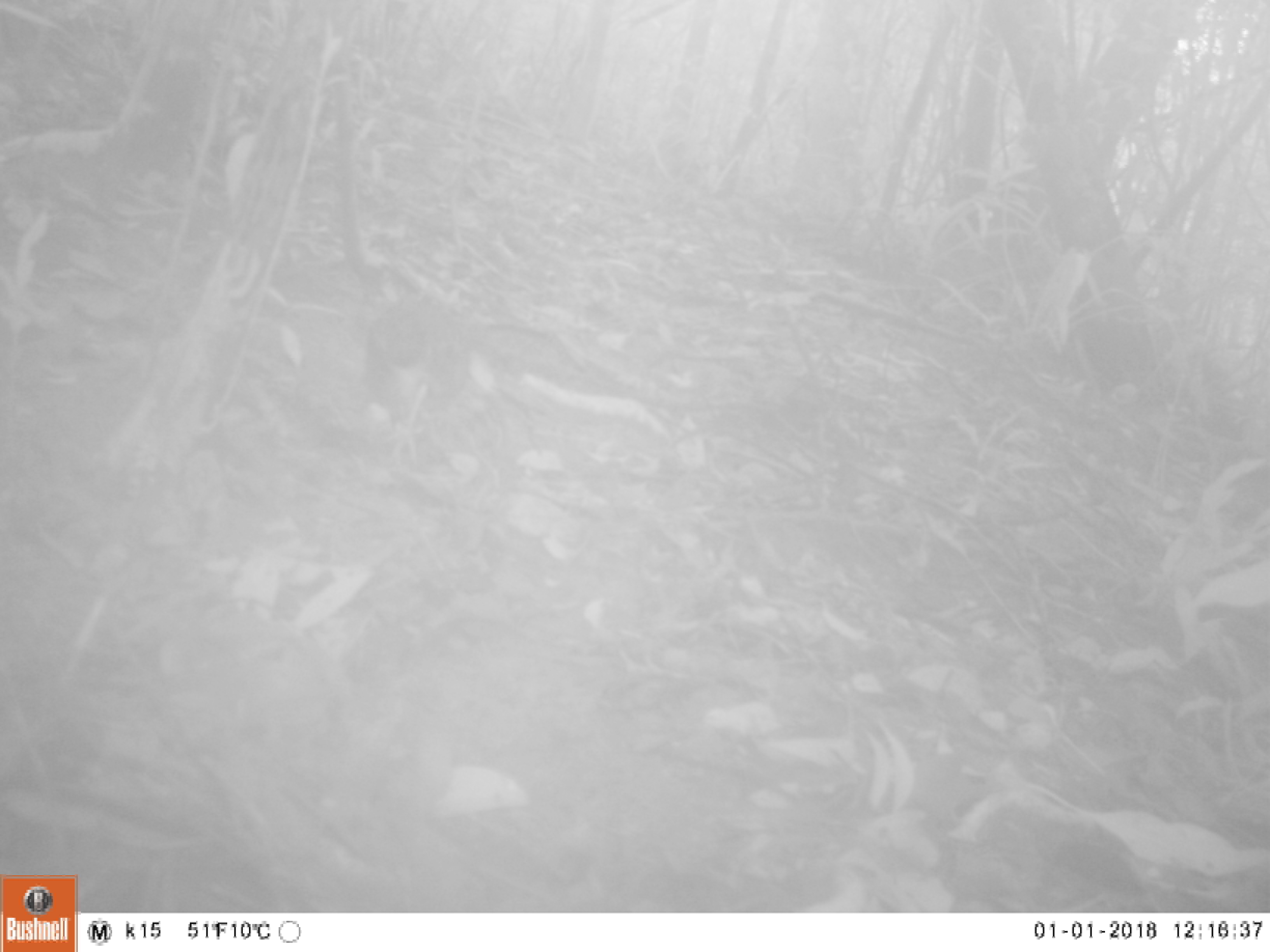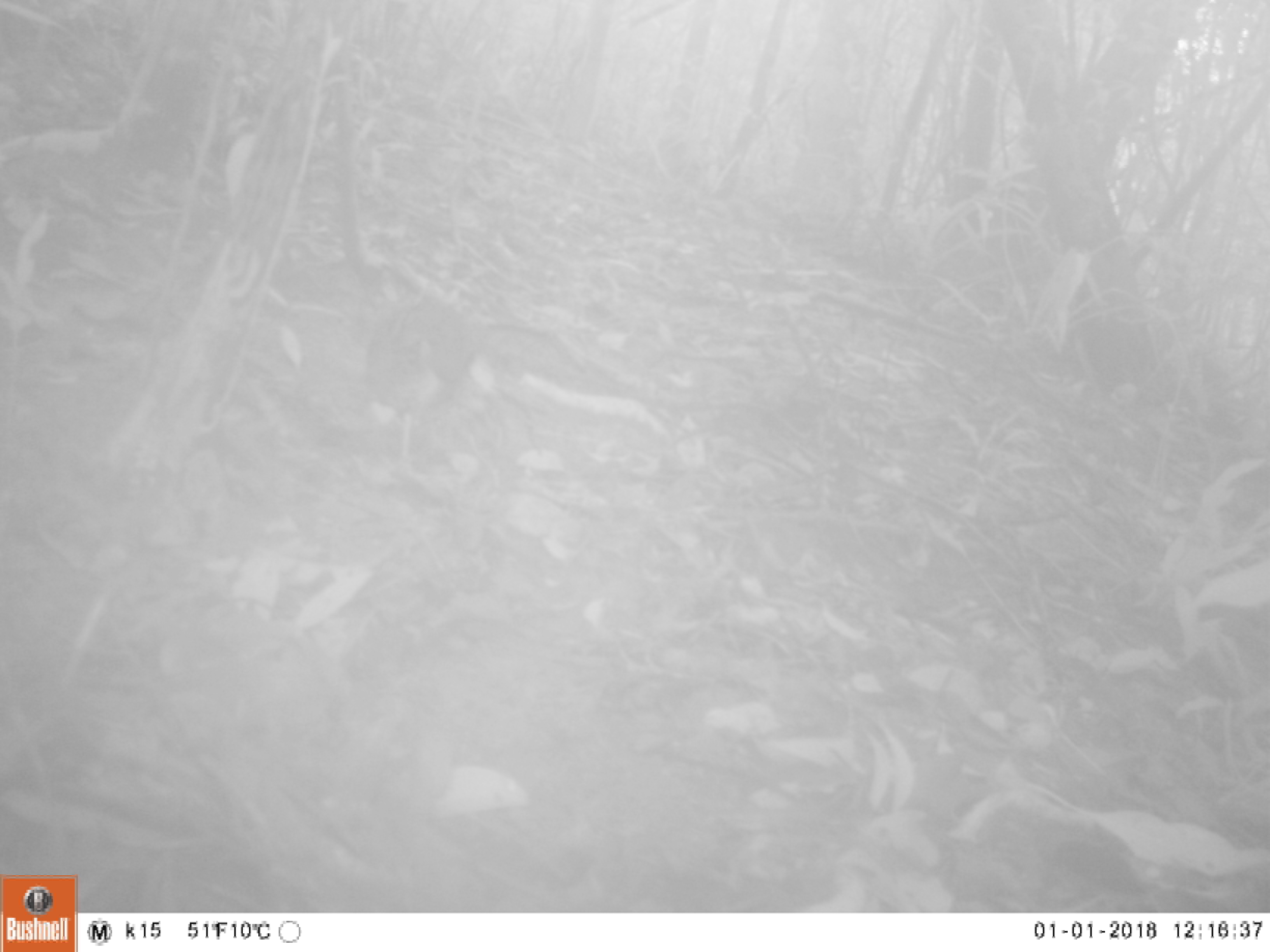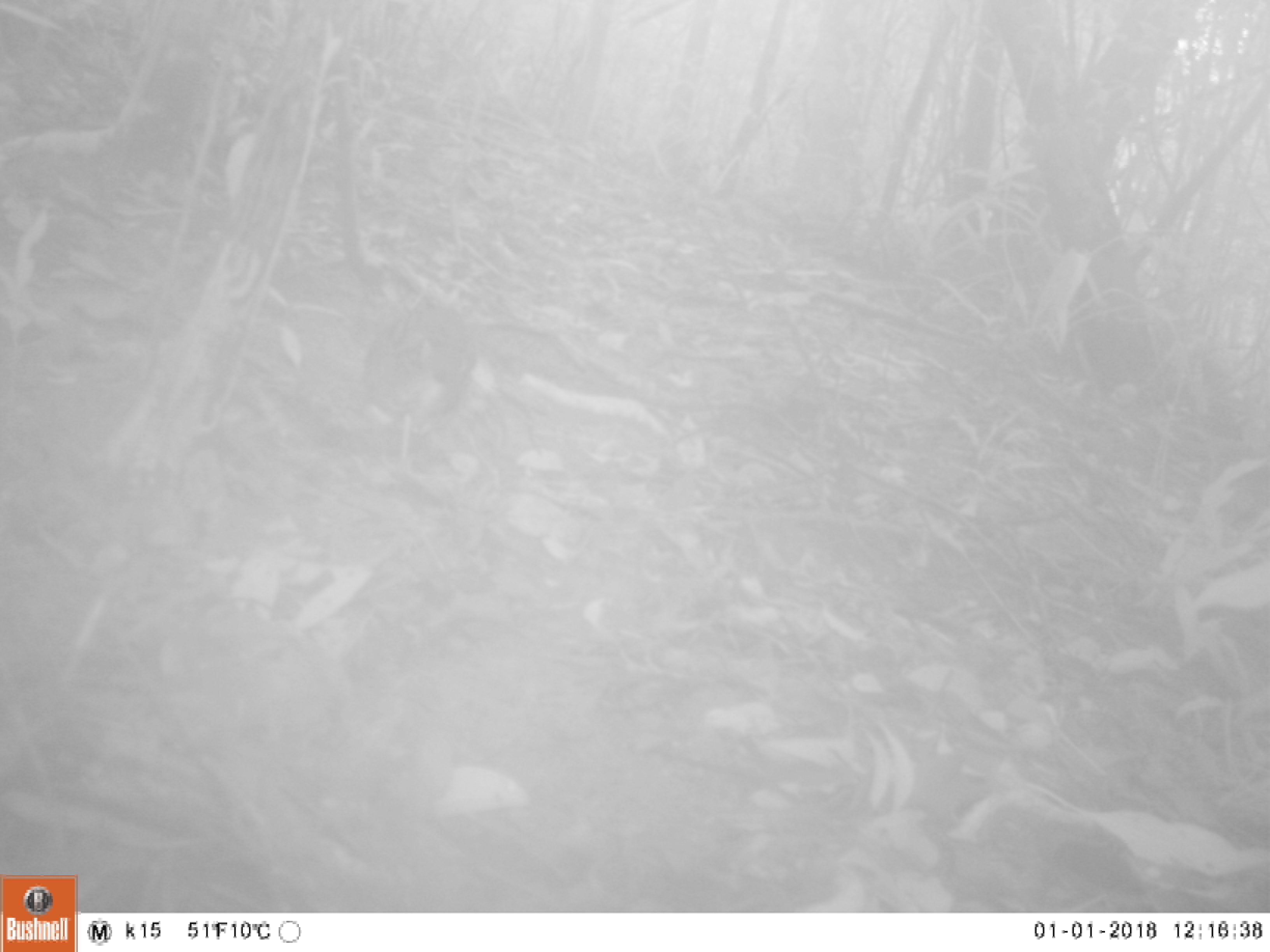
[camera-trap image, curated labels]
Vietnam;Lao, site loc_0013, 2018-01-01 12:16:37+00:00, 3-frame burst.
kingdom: Animalia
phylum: Chordata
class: Aves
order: Galliformes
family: Phasianidae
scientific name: Phasianidae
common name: partridge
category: unidentified partridge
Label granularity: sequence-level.